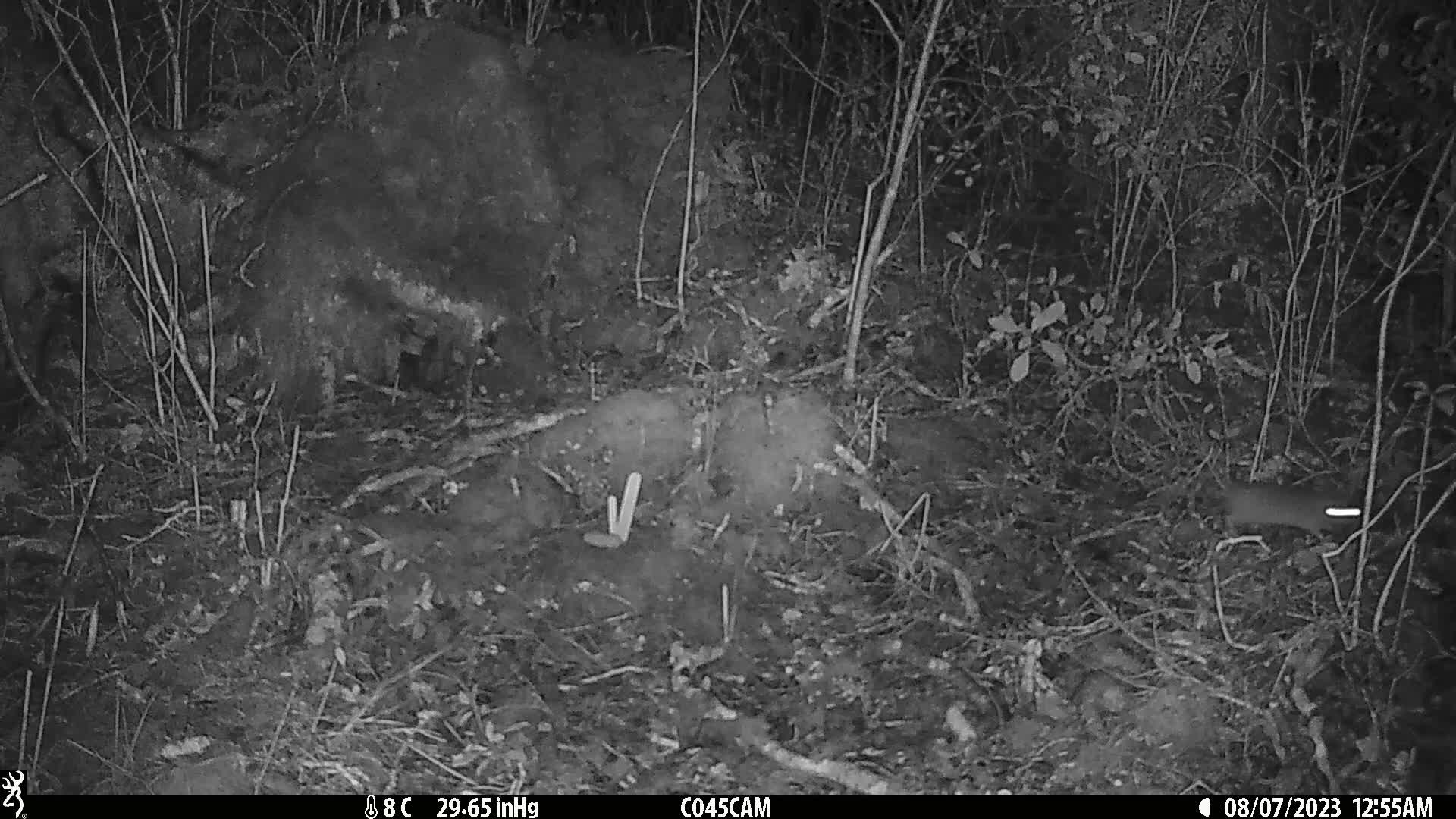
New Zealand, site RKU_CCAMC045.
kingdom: Animalia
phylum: Chordata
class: Mammalia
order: Rodentia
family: Muridae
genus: Rattus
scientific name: Rattus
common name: rat